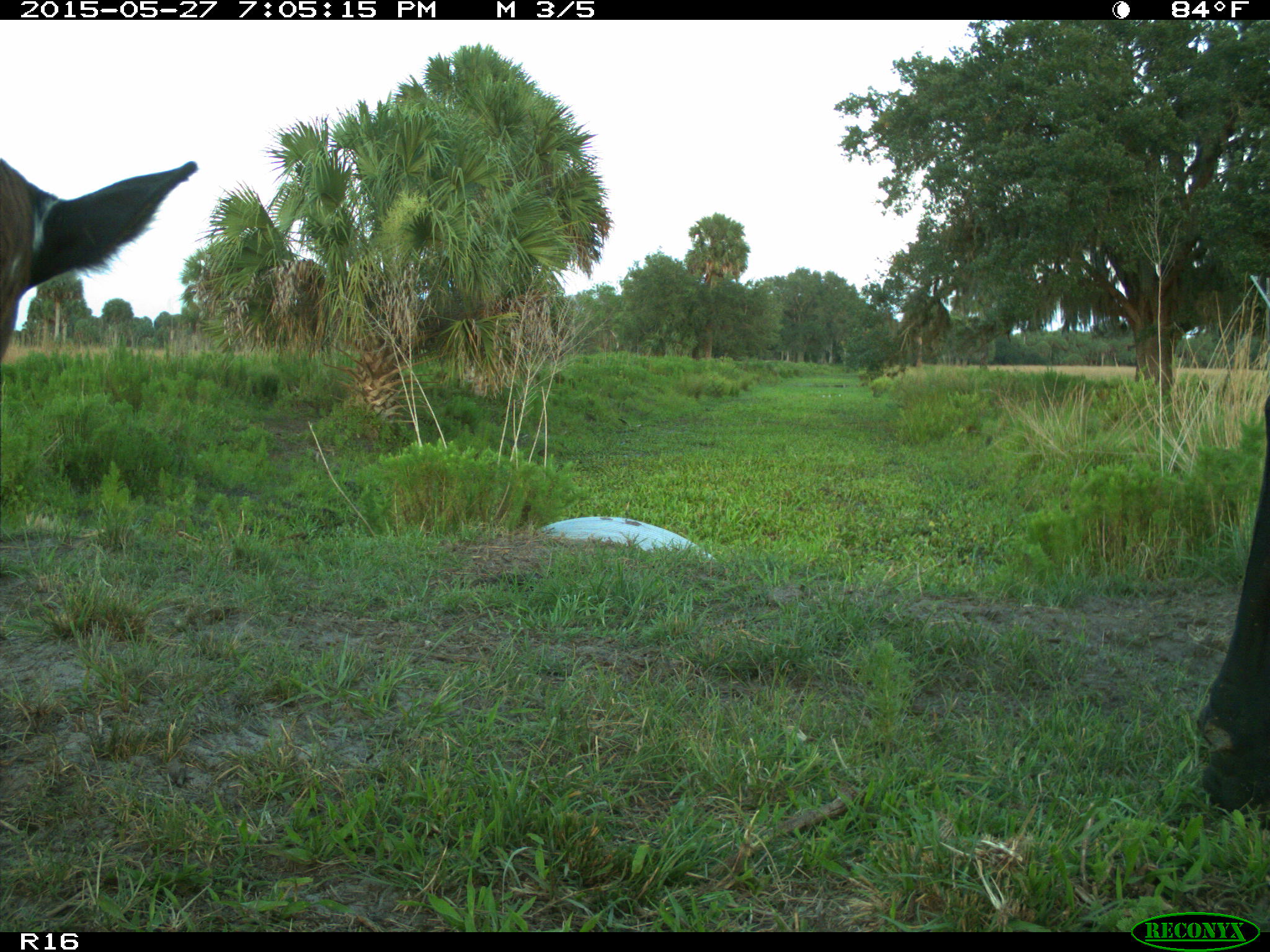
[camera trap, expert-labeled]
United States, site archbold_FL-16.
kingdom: Animalia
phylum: Chordata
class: Mammalia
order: Artiodactyla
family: Bovidae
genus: Bos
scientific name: Bos taurus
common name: domestic cow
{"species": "Bos taurus (domestic cow)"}